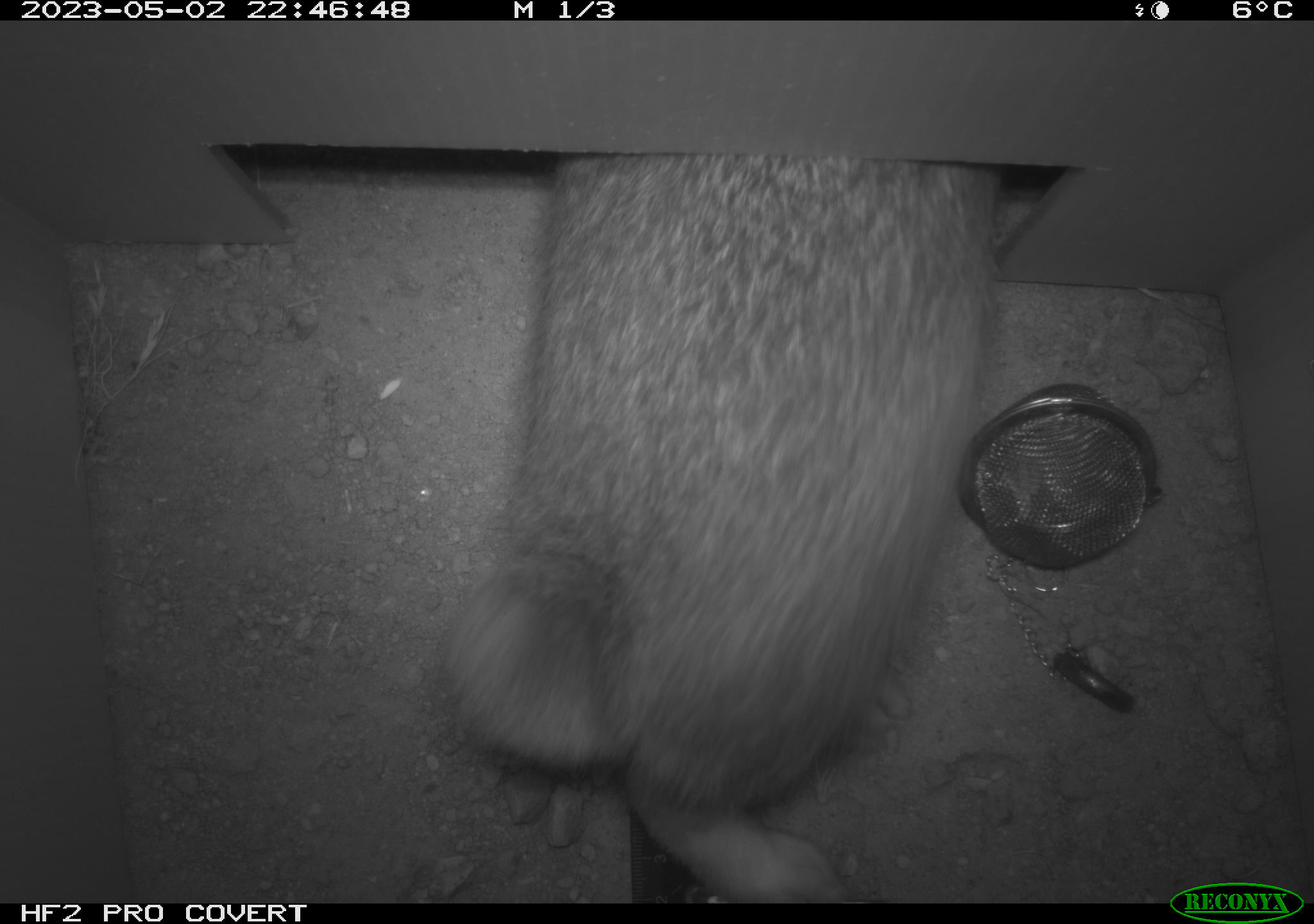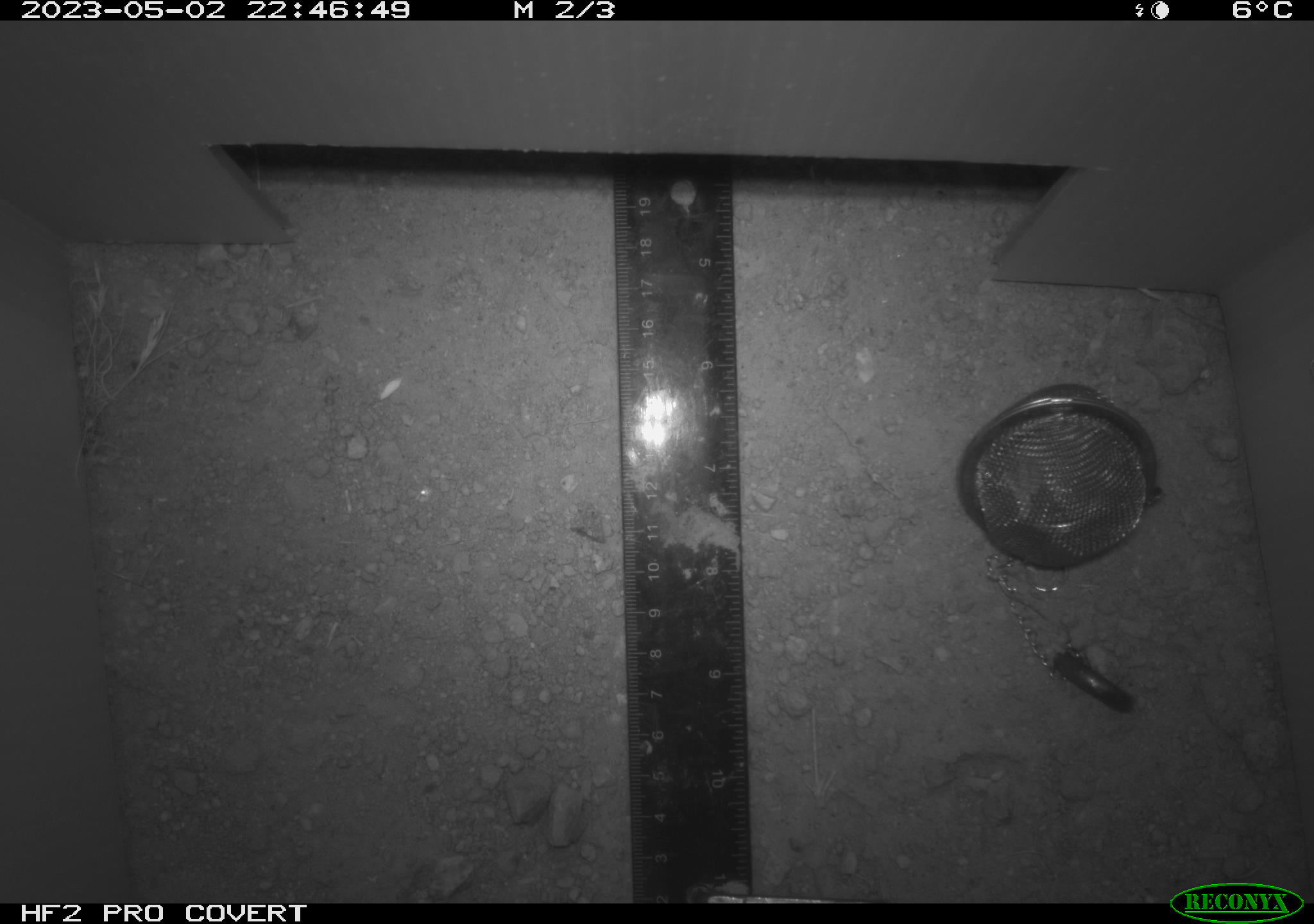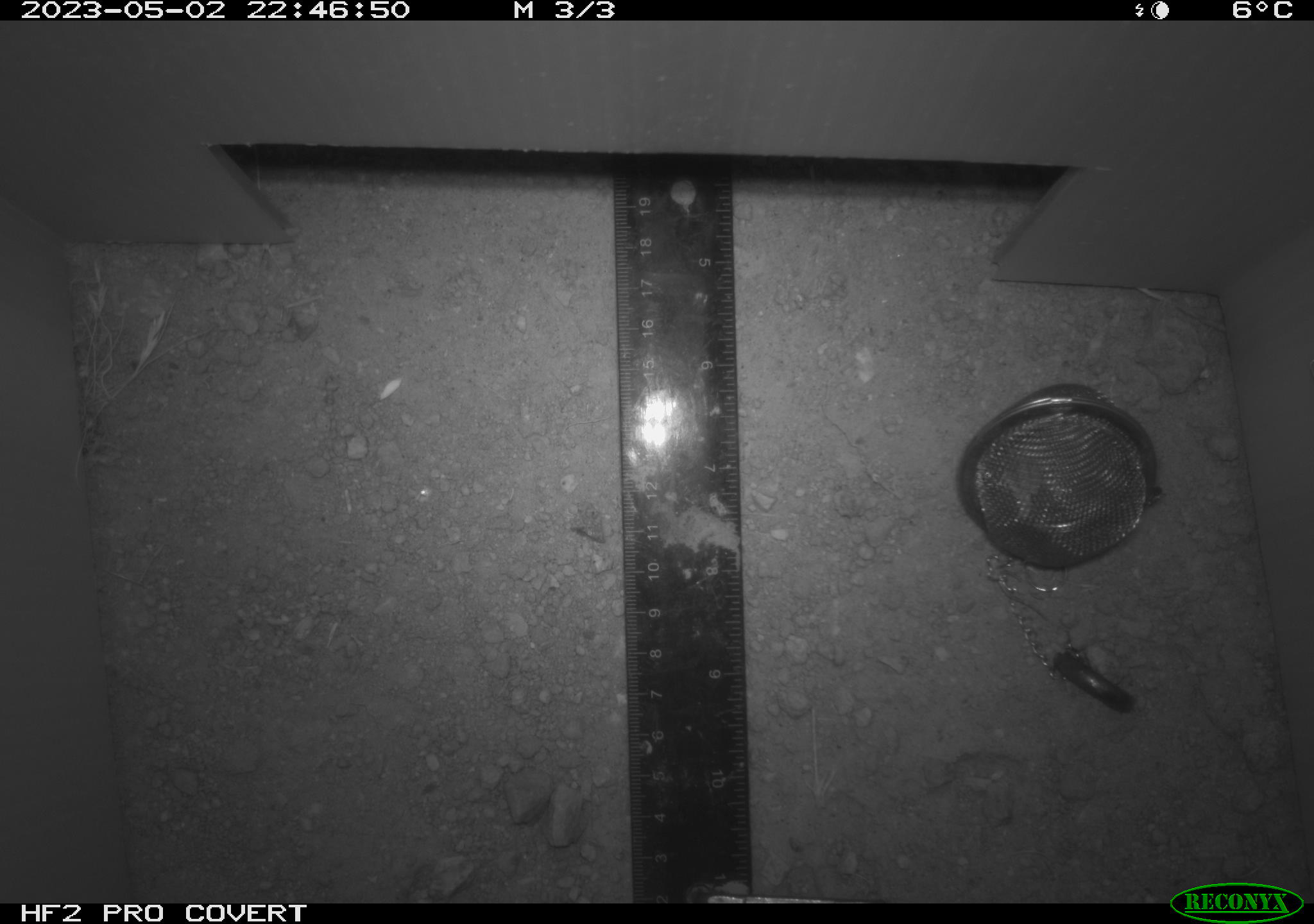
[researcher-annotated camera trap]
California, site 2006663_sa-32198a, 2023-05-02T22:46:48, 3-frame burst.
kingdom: Animalia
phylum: Chordata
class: Mammalia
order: Lagomorpha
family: Leporidae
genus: Sylvilagus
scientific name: Sylvilagus audubonii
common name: desert cottontail